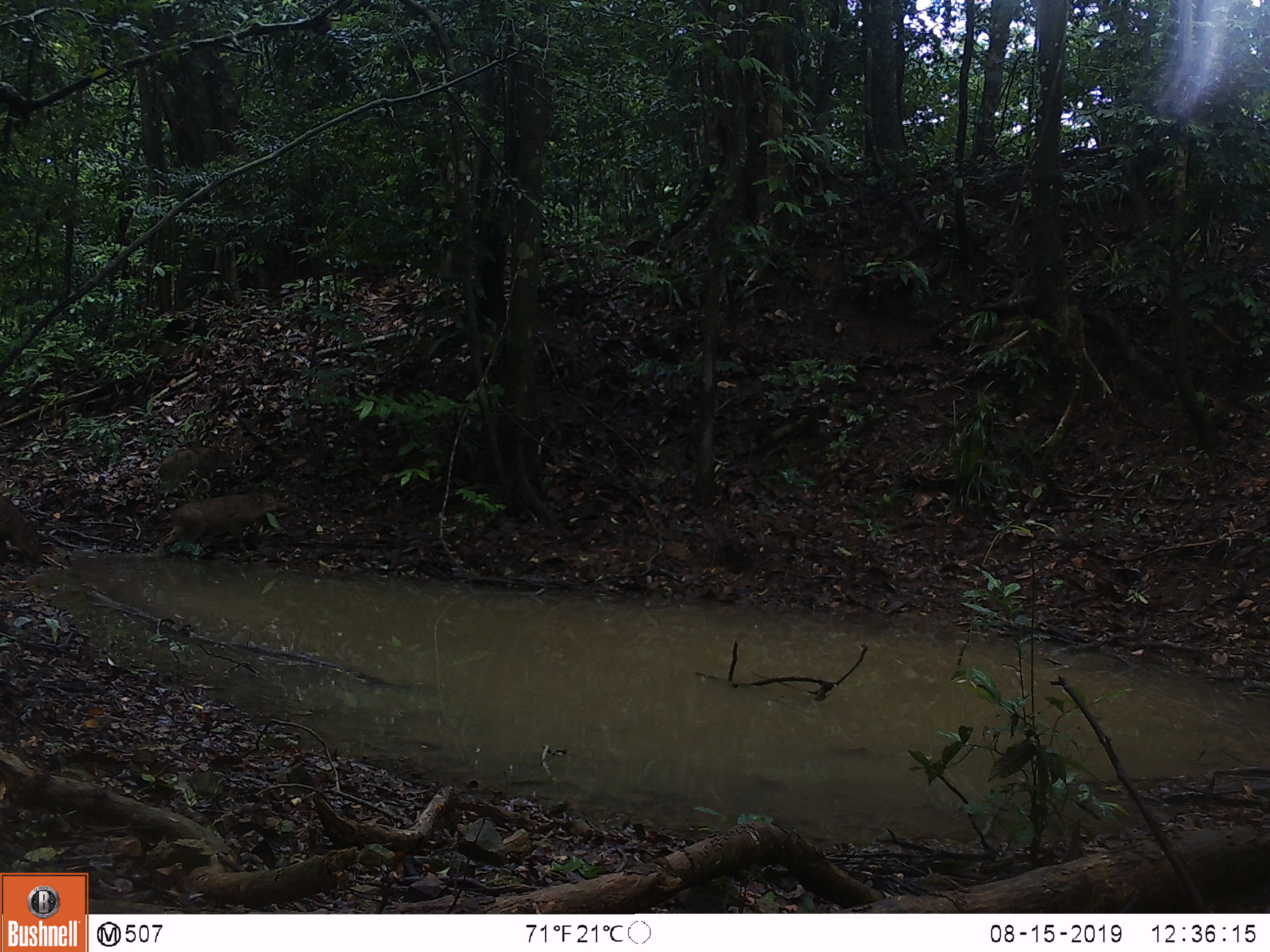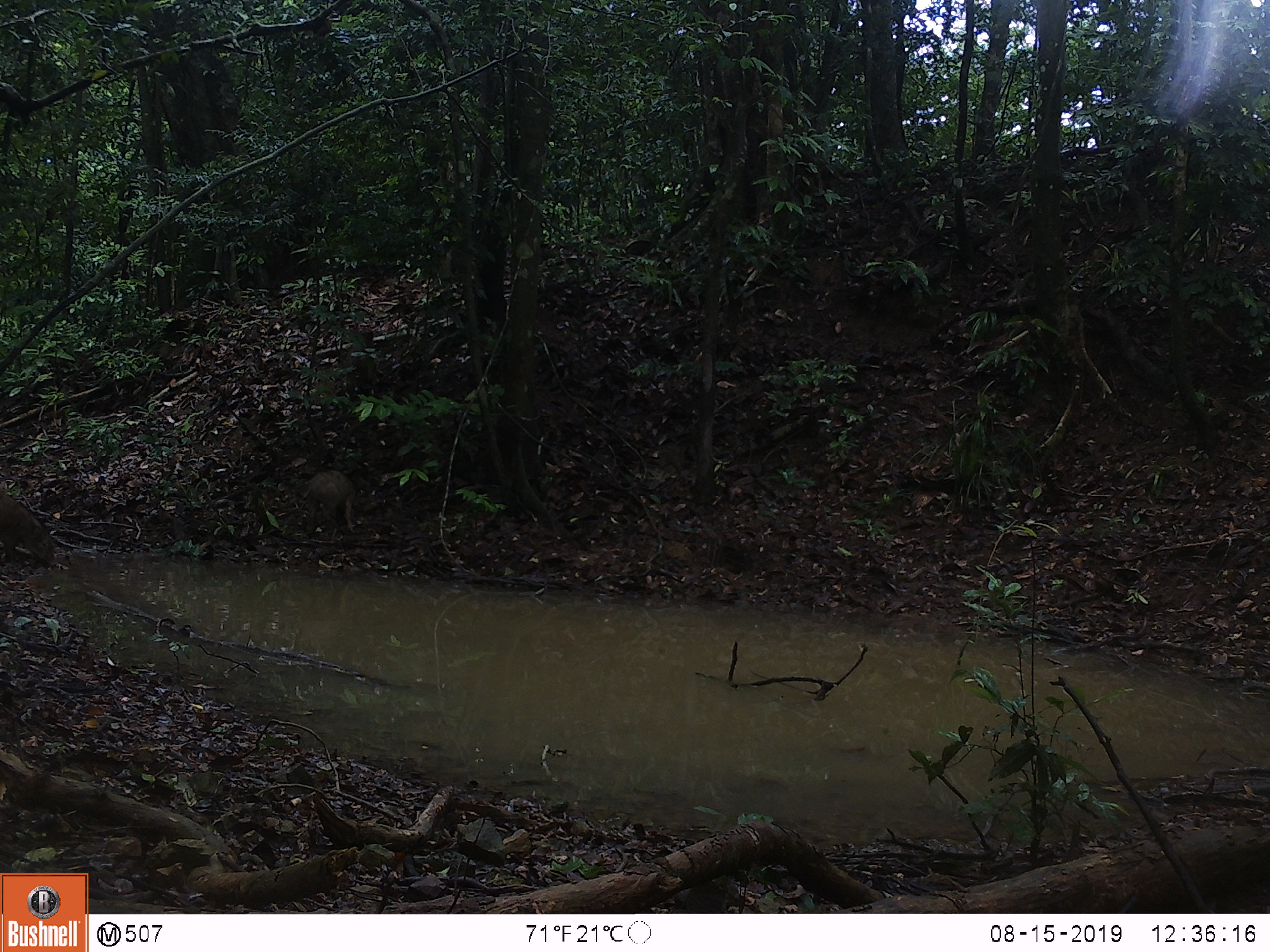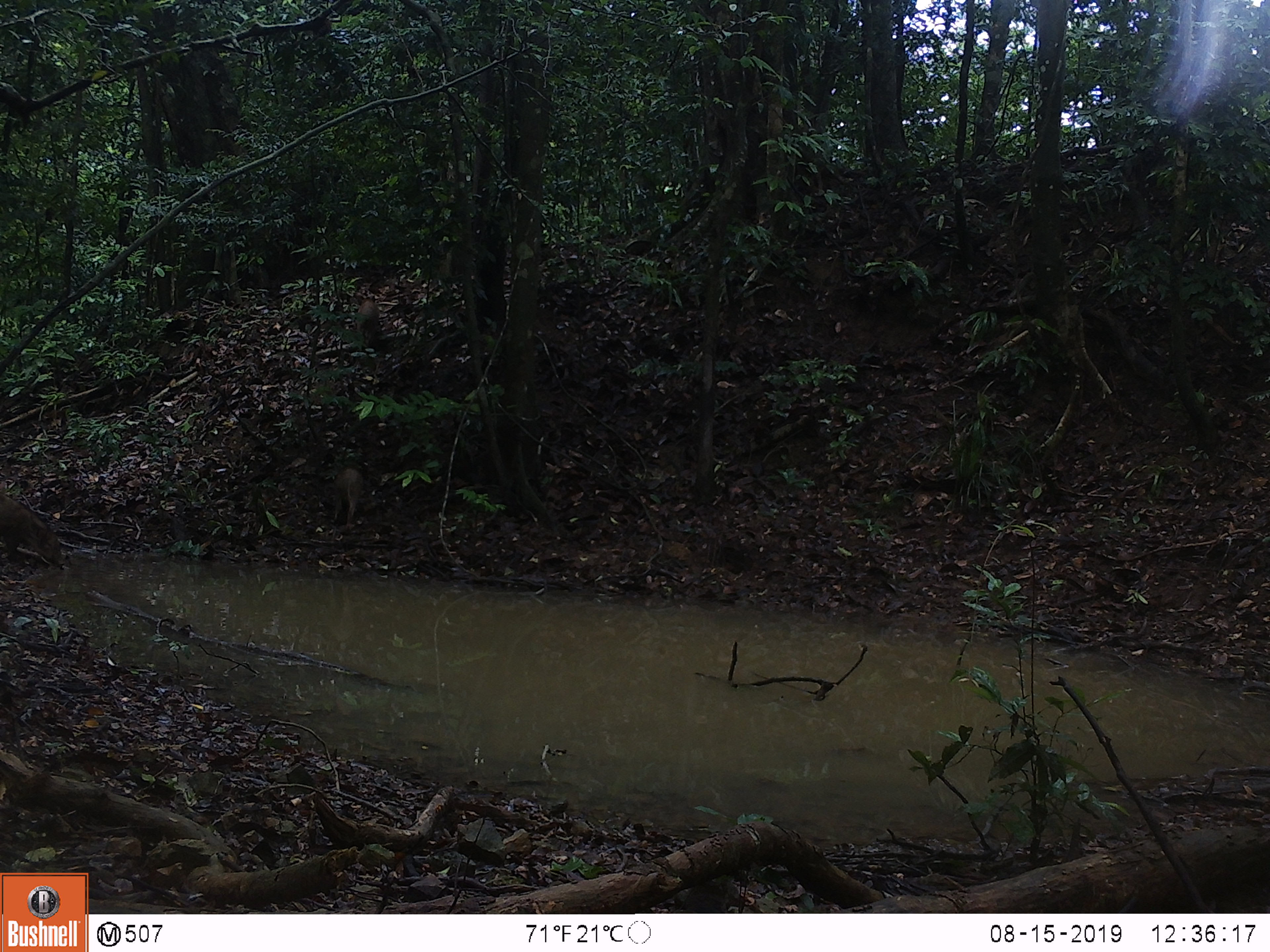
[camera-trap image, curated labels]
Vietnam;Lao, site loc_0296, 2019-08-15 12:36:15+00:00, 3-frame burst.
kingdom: Animalia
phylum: Chordata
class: Mammalia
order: Artiodactyla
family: Suidae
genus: Sus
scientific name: Sus scrofa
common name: eurasian wild pig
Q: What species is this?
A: Eurasian wild pig (Sus scrofa).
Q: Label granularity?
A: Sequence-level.